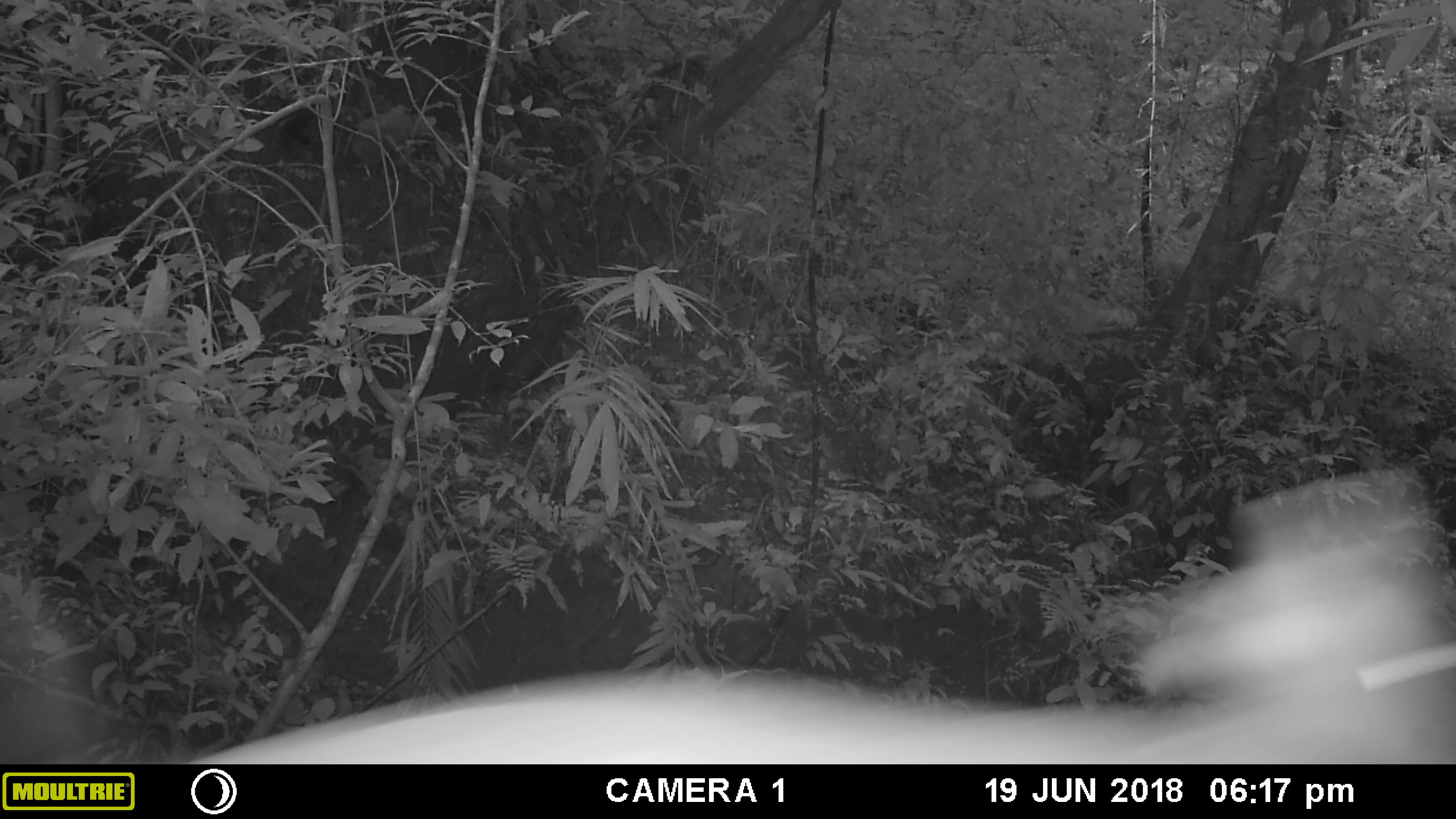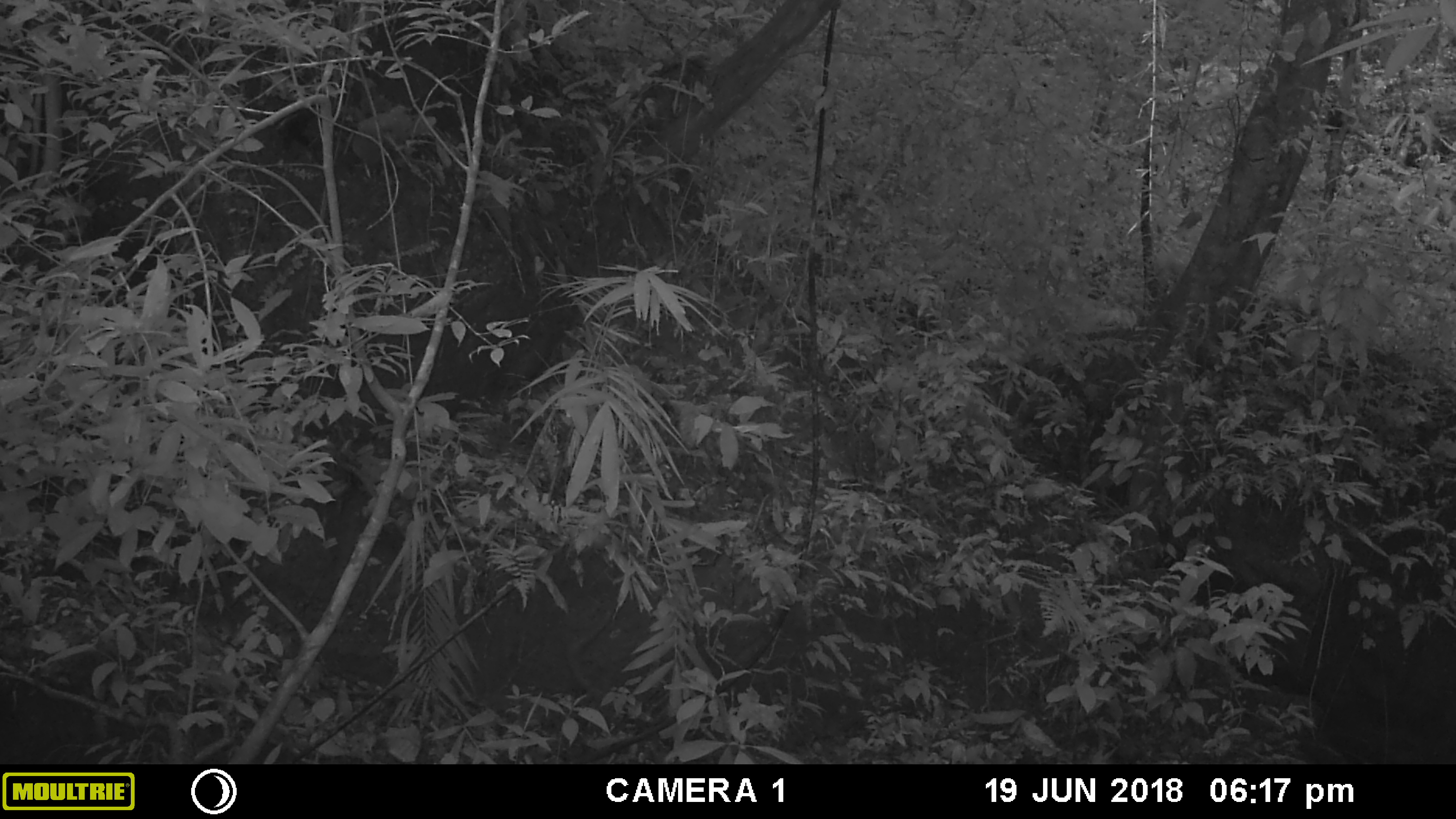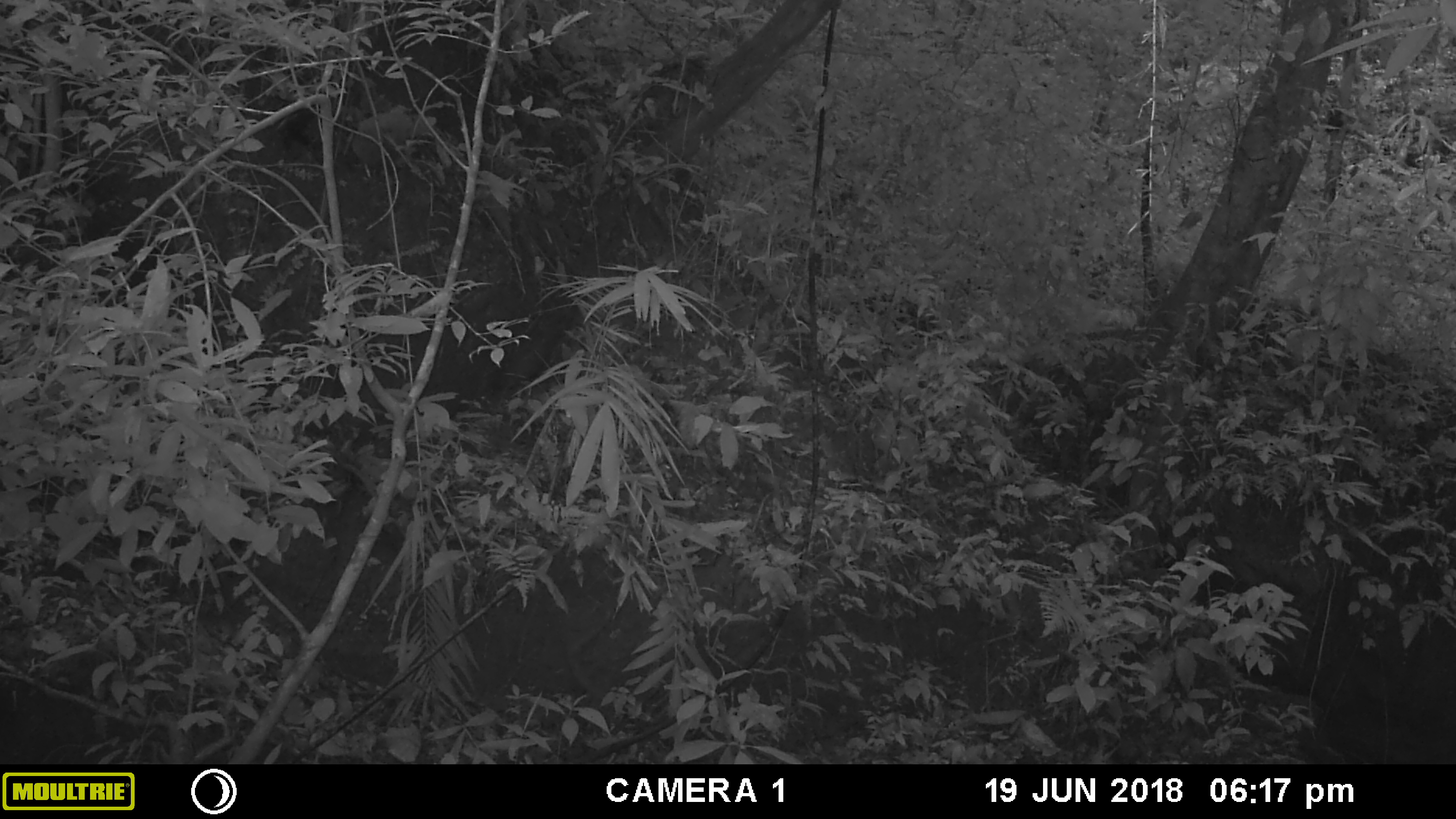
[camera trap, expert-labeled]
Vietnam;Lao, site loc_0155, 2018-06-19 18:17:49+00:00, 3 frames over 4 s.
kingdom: Animalia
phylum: Chordata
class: Mammalia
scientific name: Mammalia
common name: mammal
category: unidentified mammal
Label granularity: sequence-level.